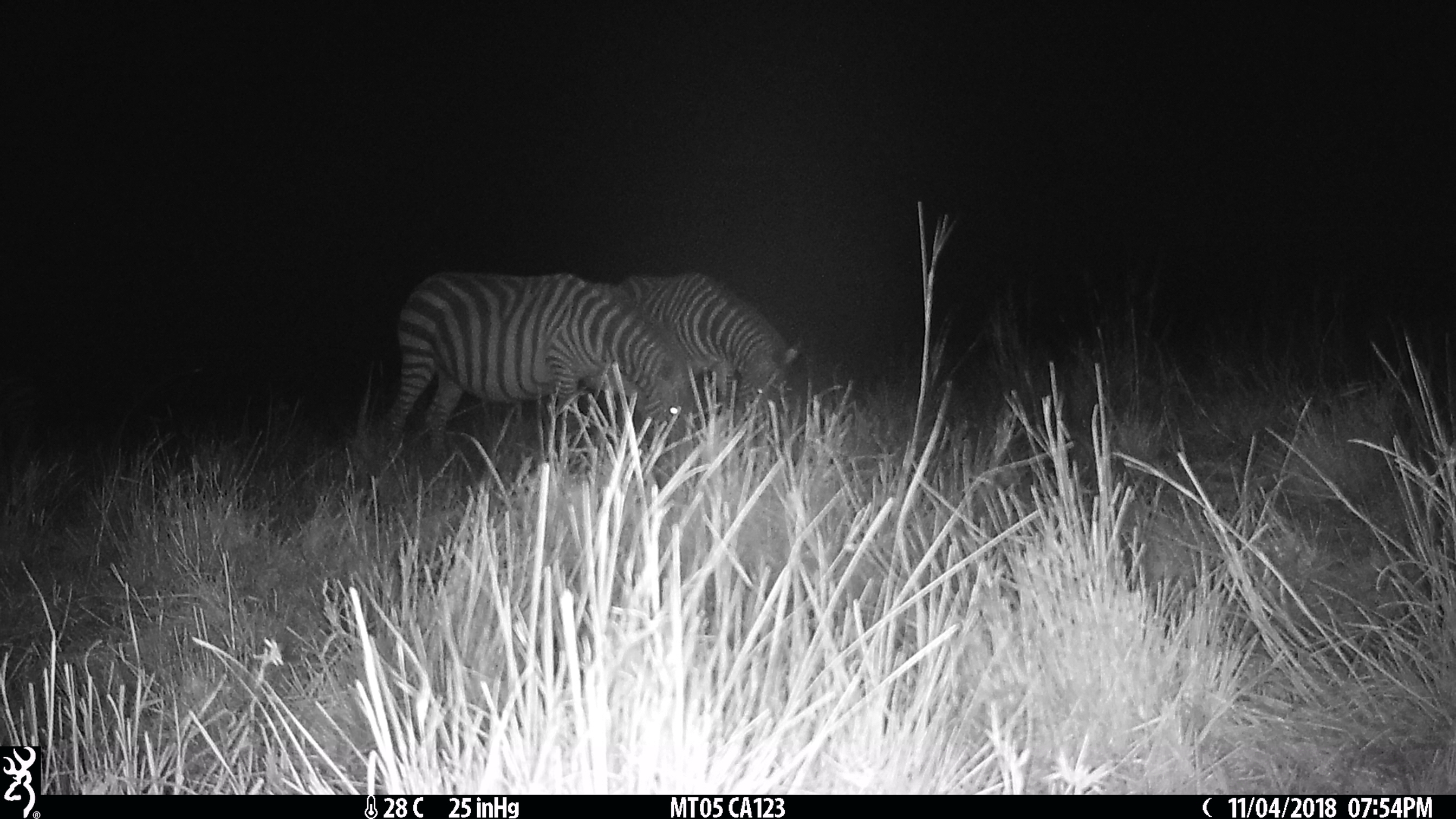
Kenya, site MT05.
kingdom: Animalia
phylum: Chordata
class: Mammalia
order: Perissodactyla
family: Equidae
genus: Equus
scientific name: Equus quagga burchellii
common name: burchell's zebra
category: zebra